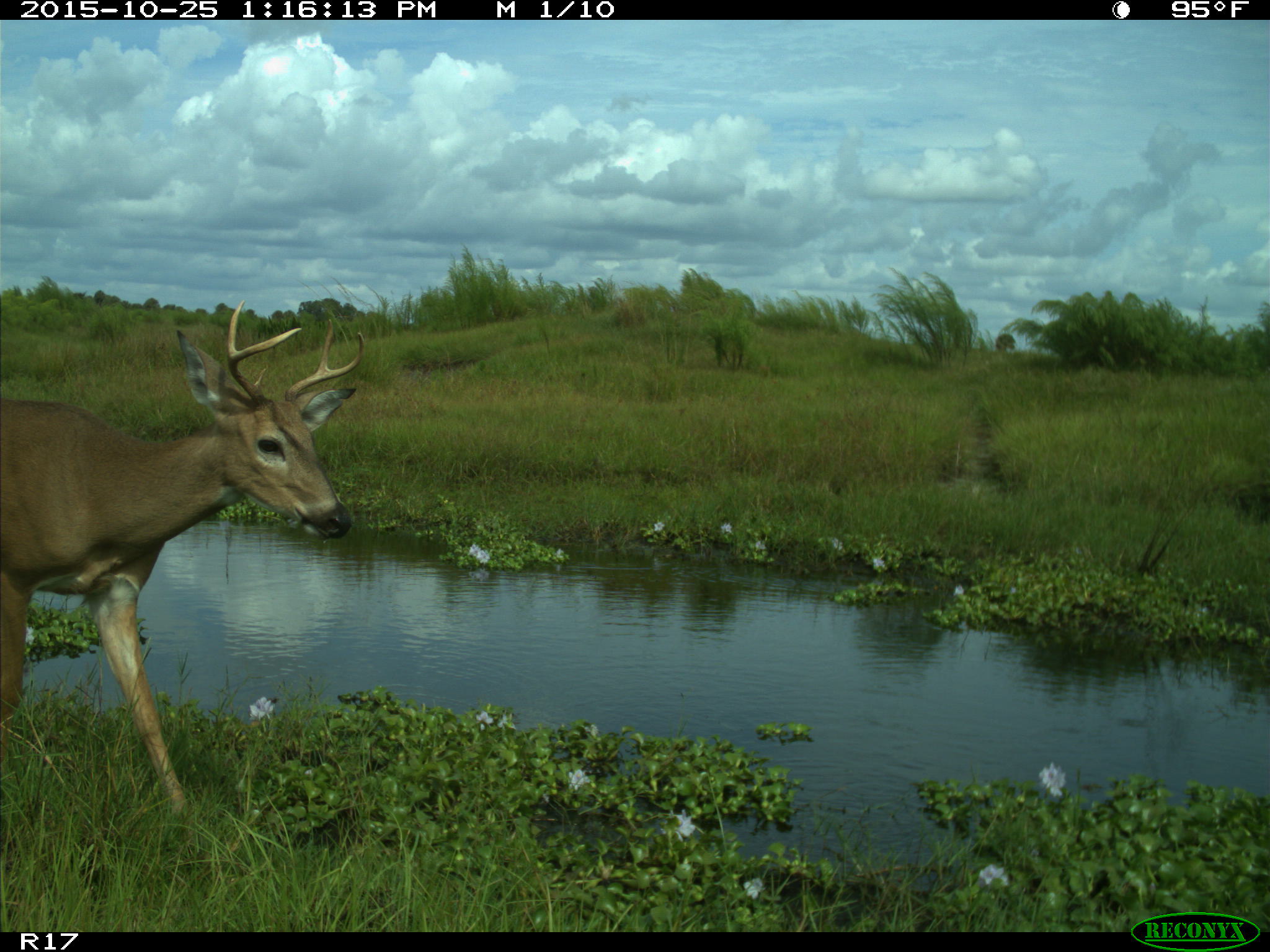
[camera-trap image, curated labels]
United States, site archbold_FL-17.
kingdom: Animalia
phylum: Chordata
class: Mammalia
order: Artiodactyla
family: Cervidae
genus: Odocoileus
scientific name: Odocoileus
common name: deer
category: unidentified deer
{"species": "unidentified deer (deer) (Odocoileus)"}